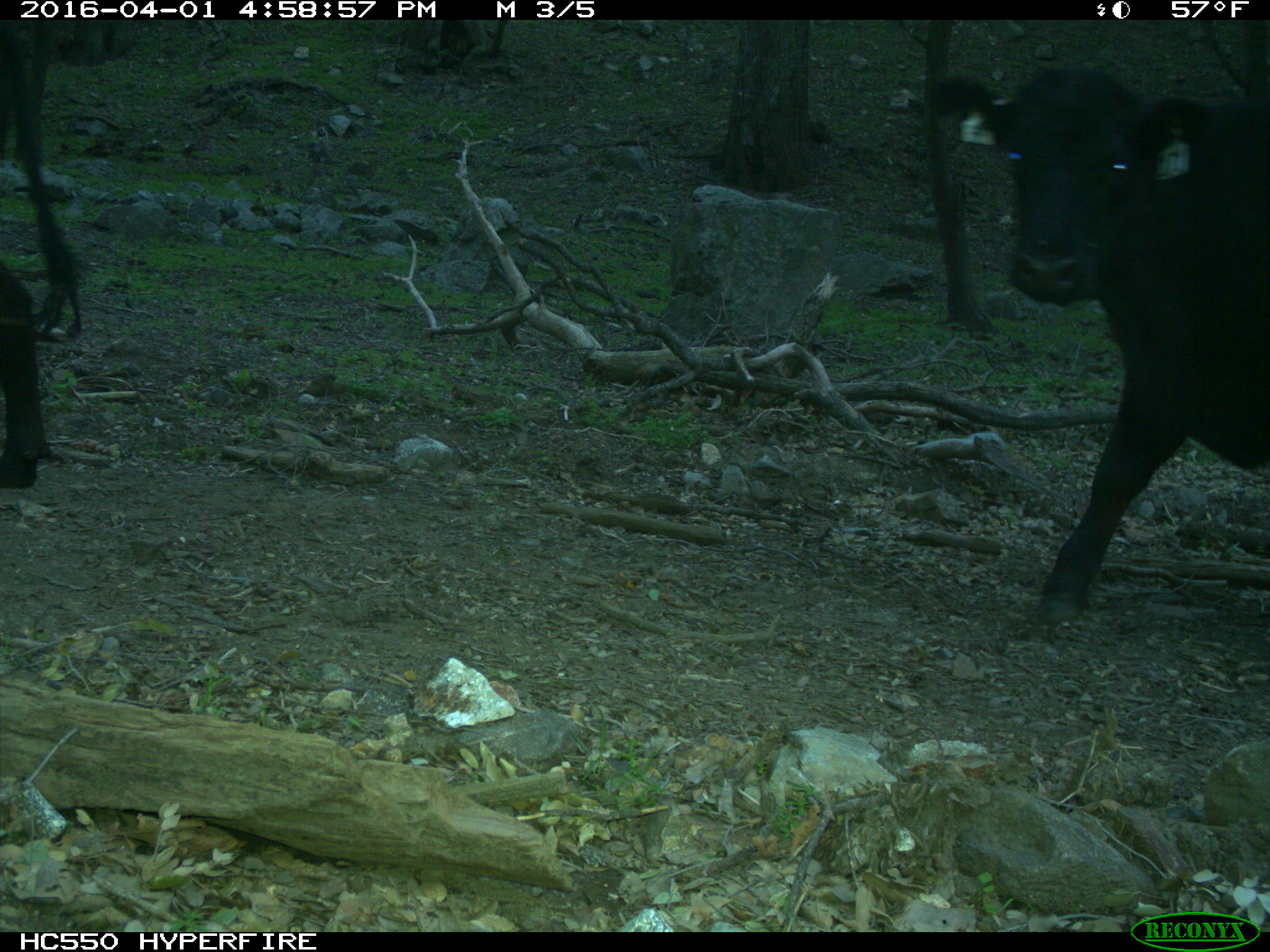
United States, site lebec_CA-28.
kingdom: Animalia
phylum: Chordata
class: Mammalia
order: Artiodactyla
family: Bovidae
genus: Bos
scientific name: Bos taurus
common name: domestic cow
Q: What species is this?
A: Bos taurus (domestic cow).